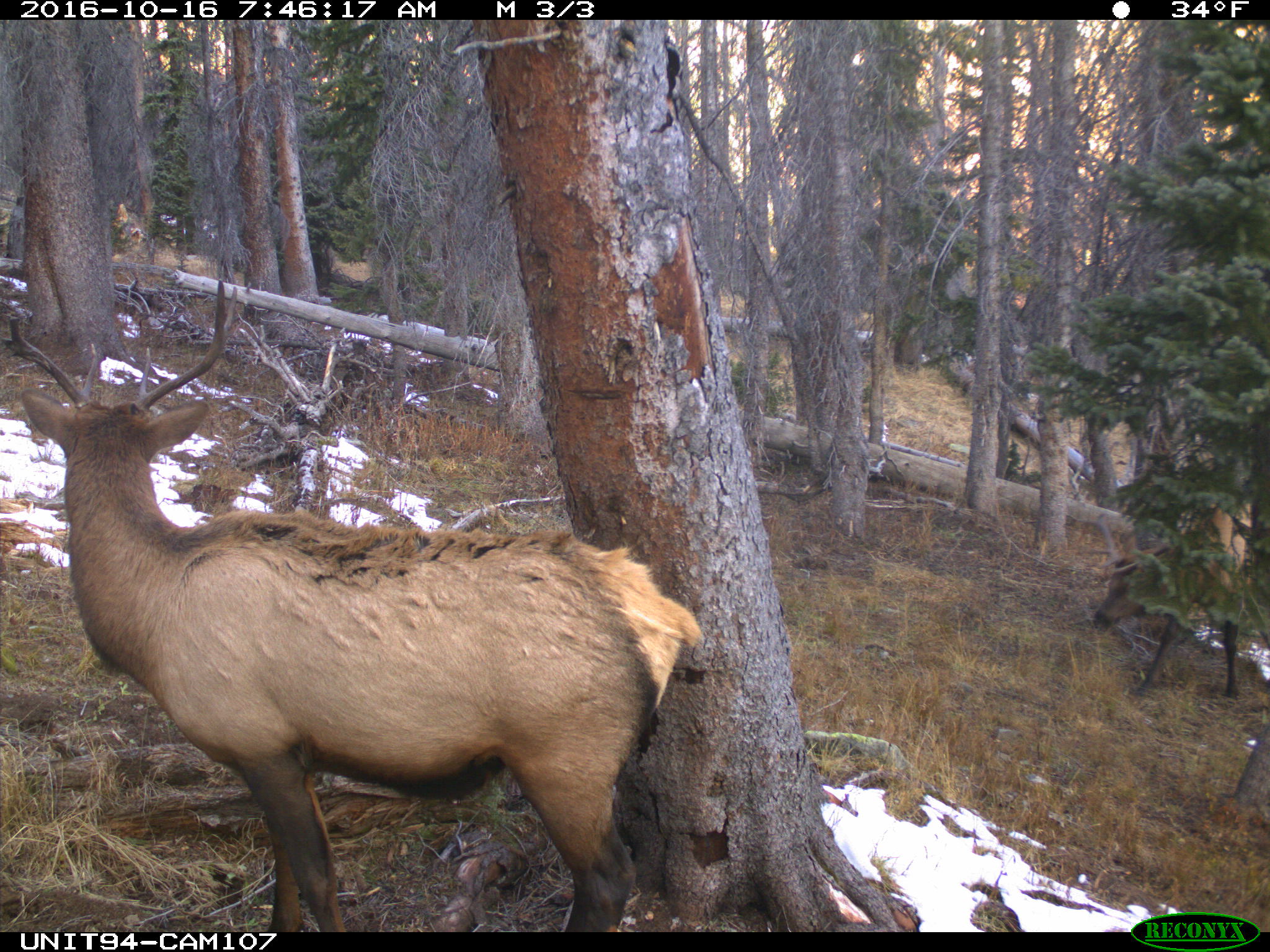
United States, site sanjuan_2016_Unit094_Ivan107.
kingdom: Animalia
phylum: Chordata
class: Mammalia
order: Artiodactyla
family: Cervidae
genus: Cervus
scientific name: Cervus elaphus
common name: red deer